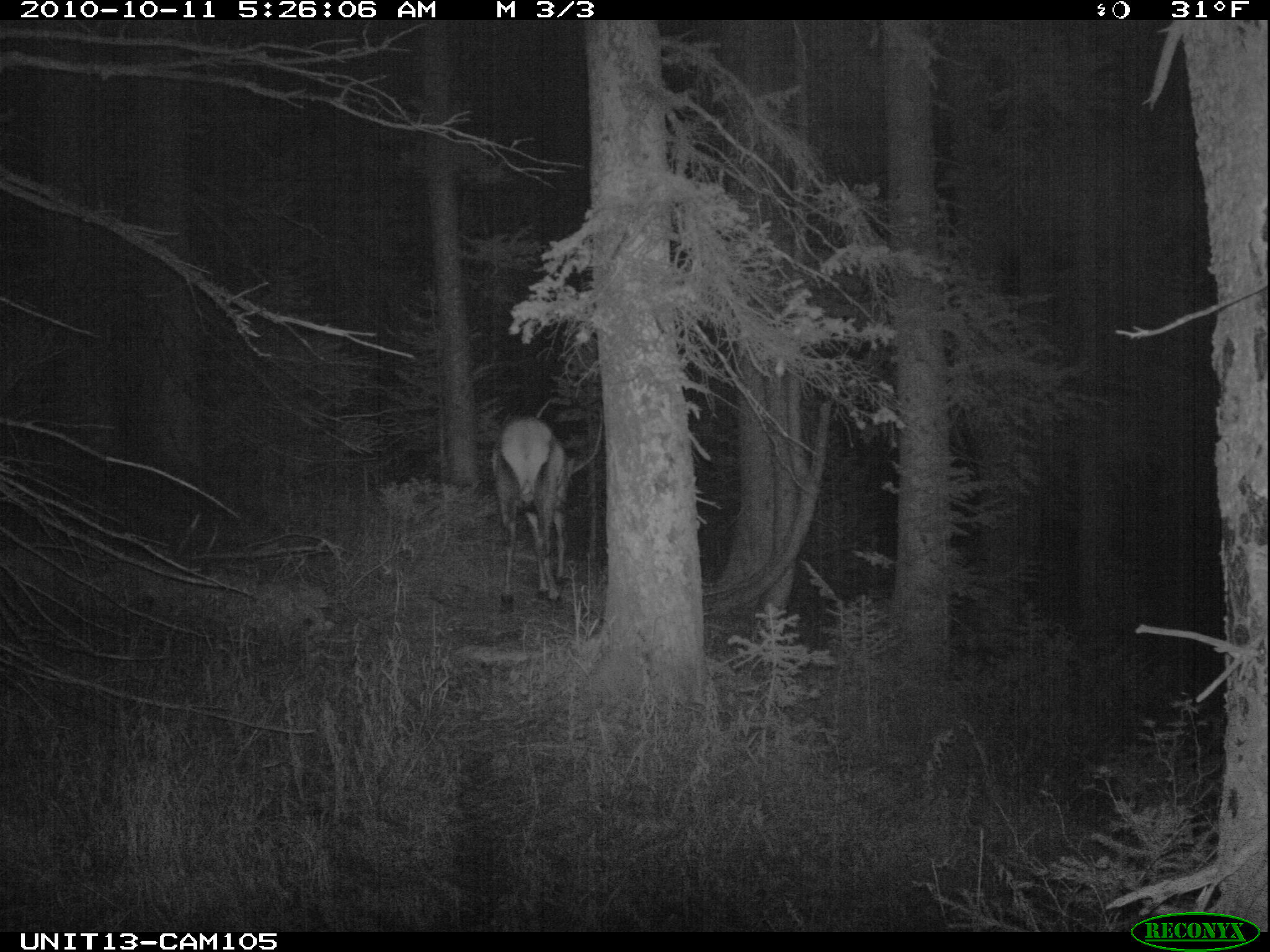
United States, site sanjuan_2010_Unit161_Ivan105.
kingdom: Animalia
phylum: Chordata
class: Mammalia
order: Artiodactyla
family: Cervidae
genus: Cervus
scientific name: Cervus elaphus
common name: red deer